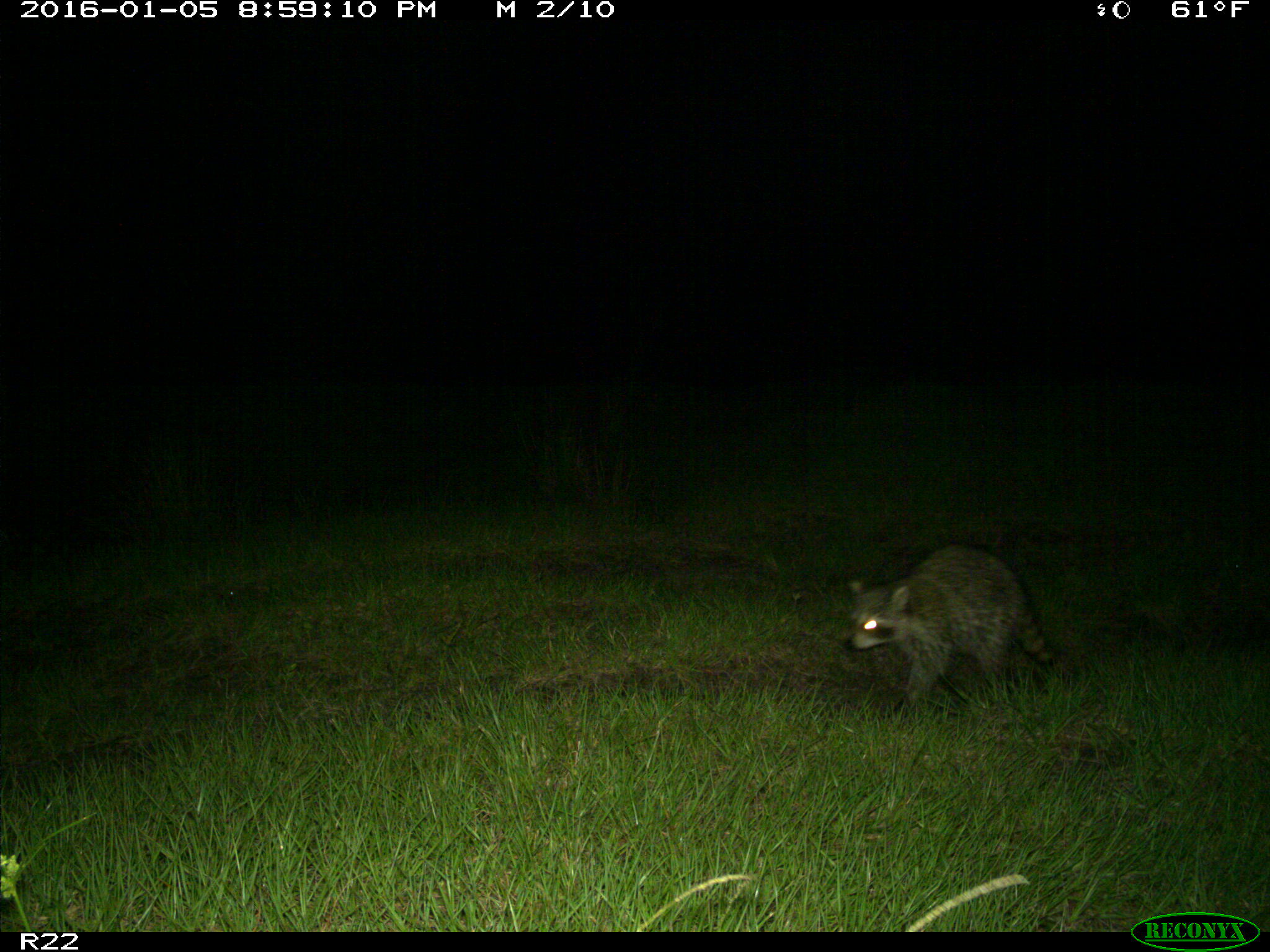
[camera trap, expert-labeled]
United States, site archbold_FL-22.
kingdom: Animalia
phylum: Chordata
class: Mammalia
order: Carnivora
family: Procyonidae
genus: Procyon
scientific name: Procyon lotor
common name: common raccoon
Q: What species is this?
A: Procyon lotor (common raccoon).